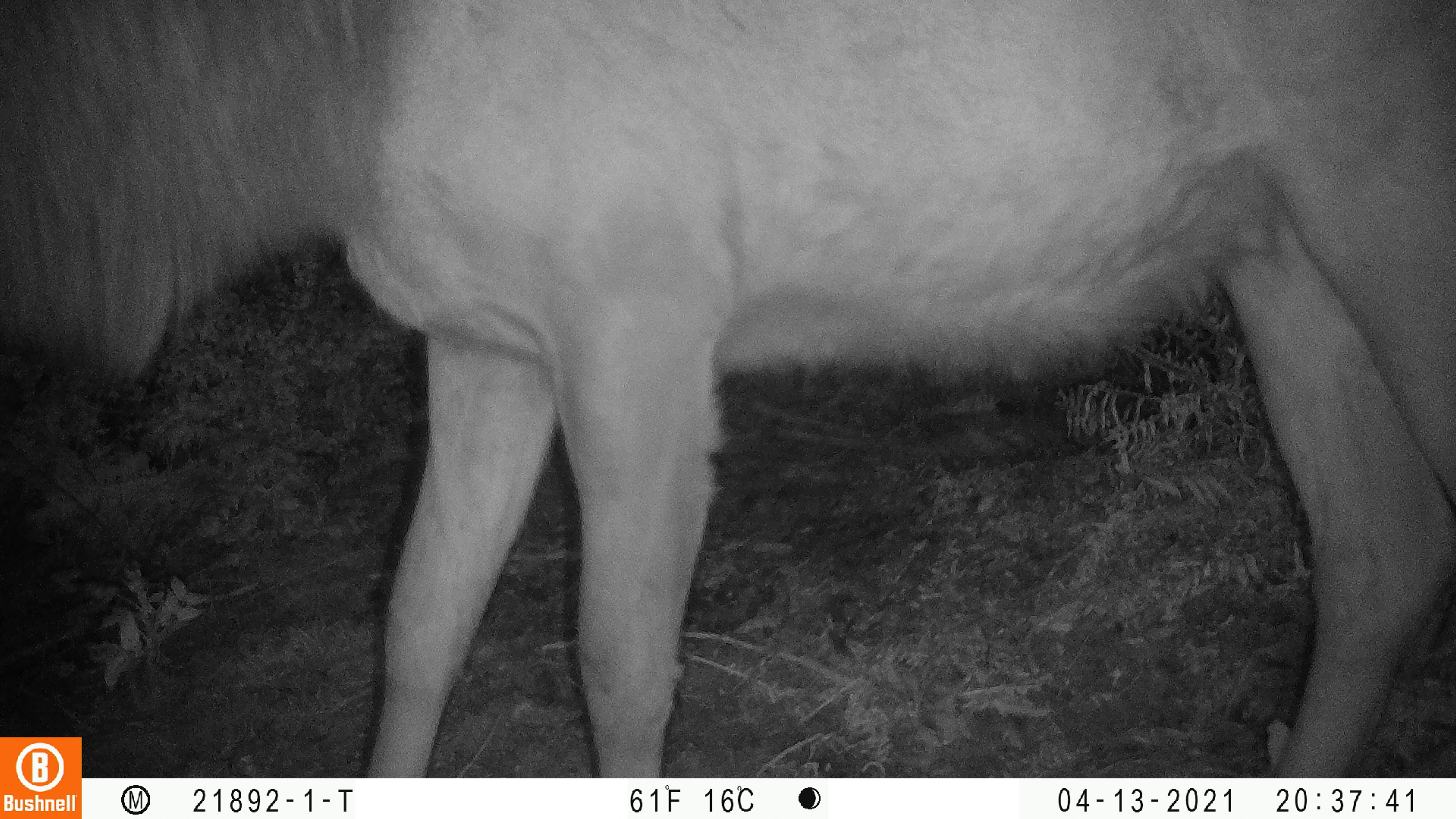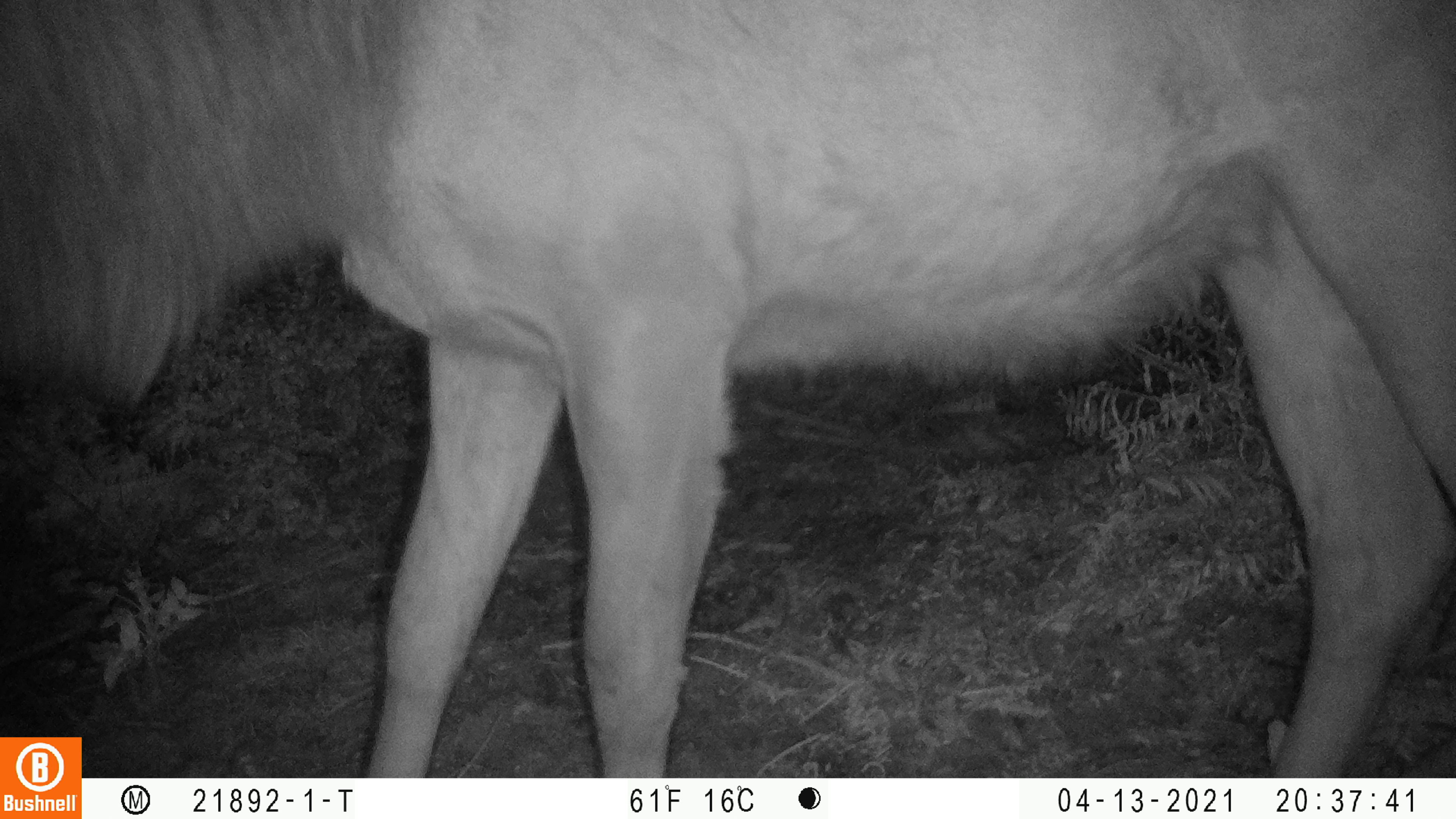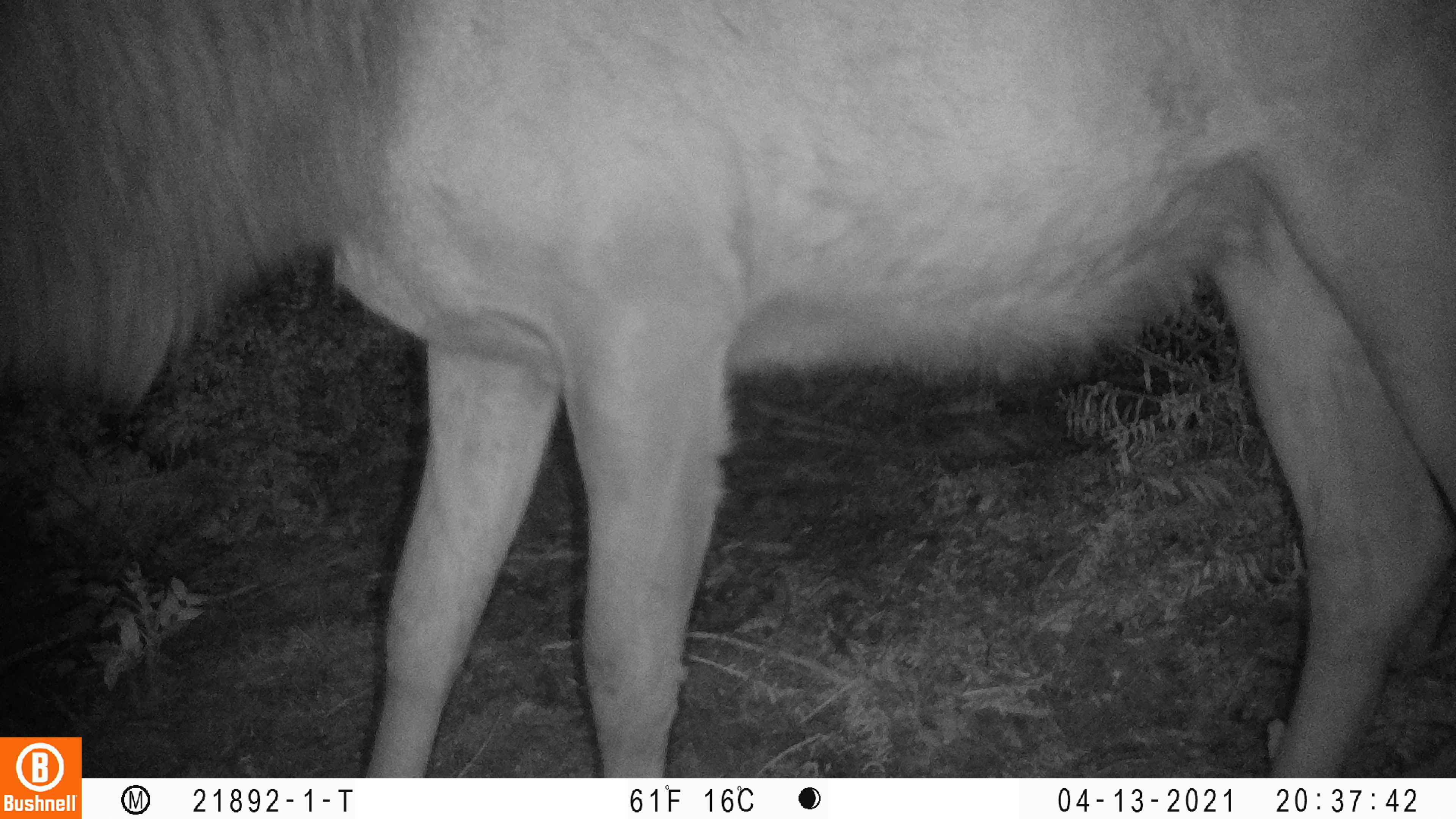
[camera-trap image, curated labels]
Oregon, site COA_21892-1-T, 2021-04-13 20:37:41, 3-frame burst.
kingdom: Animalia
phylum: Chordata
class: Mammalia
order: Artiodactyla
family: Cervidae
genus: Cervus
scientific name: Cervus canadensis roosevelti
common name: roosevelt elk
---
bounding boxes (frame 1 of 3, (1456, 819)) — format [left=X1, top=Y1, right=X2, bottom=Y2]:
roosevelt elk: [left=0, top=1, right=1453, bottom=735]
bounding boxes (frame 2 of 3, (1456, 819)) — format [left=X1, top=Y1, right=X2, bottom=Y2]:
roosevelt elk: [left=0, top=3, right=1455, bottom=734]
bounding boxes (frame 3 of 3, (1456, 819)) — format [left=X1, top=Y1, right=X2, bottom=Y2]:
roosevelt elk: [left=0, top=2, right=1453, bottom=733]